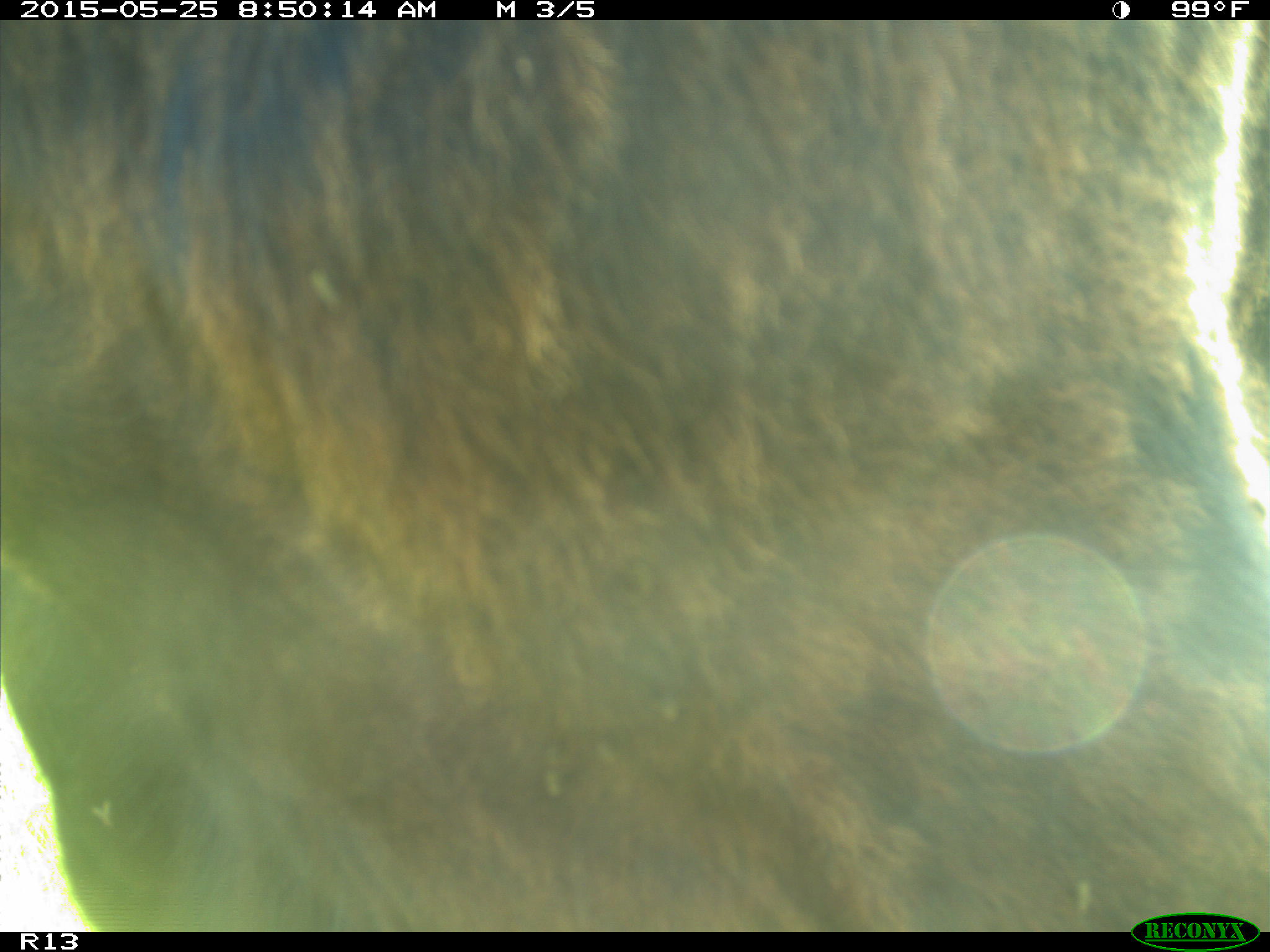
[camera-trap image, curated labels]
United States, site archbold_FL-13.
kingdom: Animalia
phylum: Chordata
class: Mammalia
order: Artiodactyla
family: Bovidae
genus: Bos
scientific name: Bos taurus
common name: domestic cow